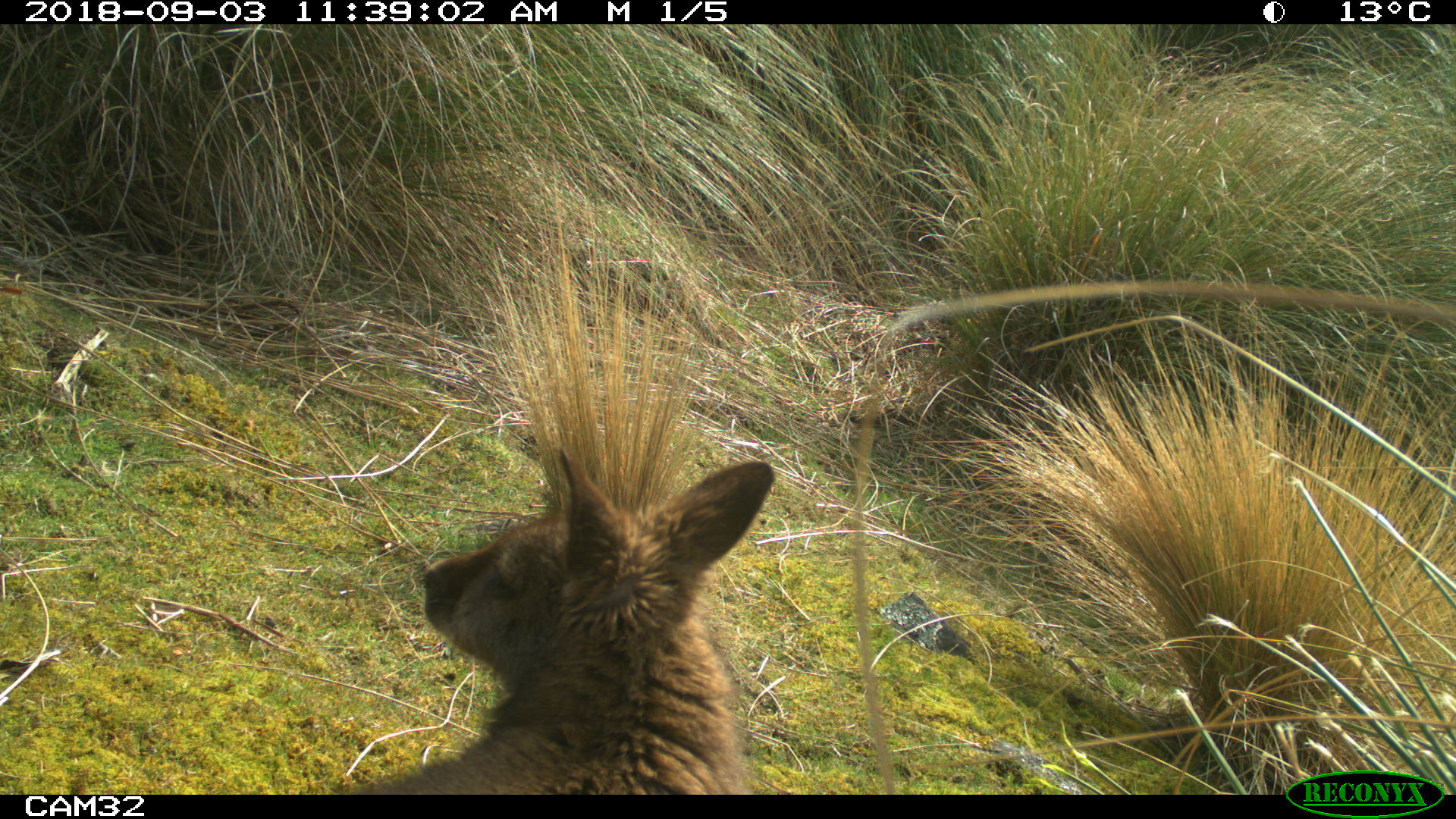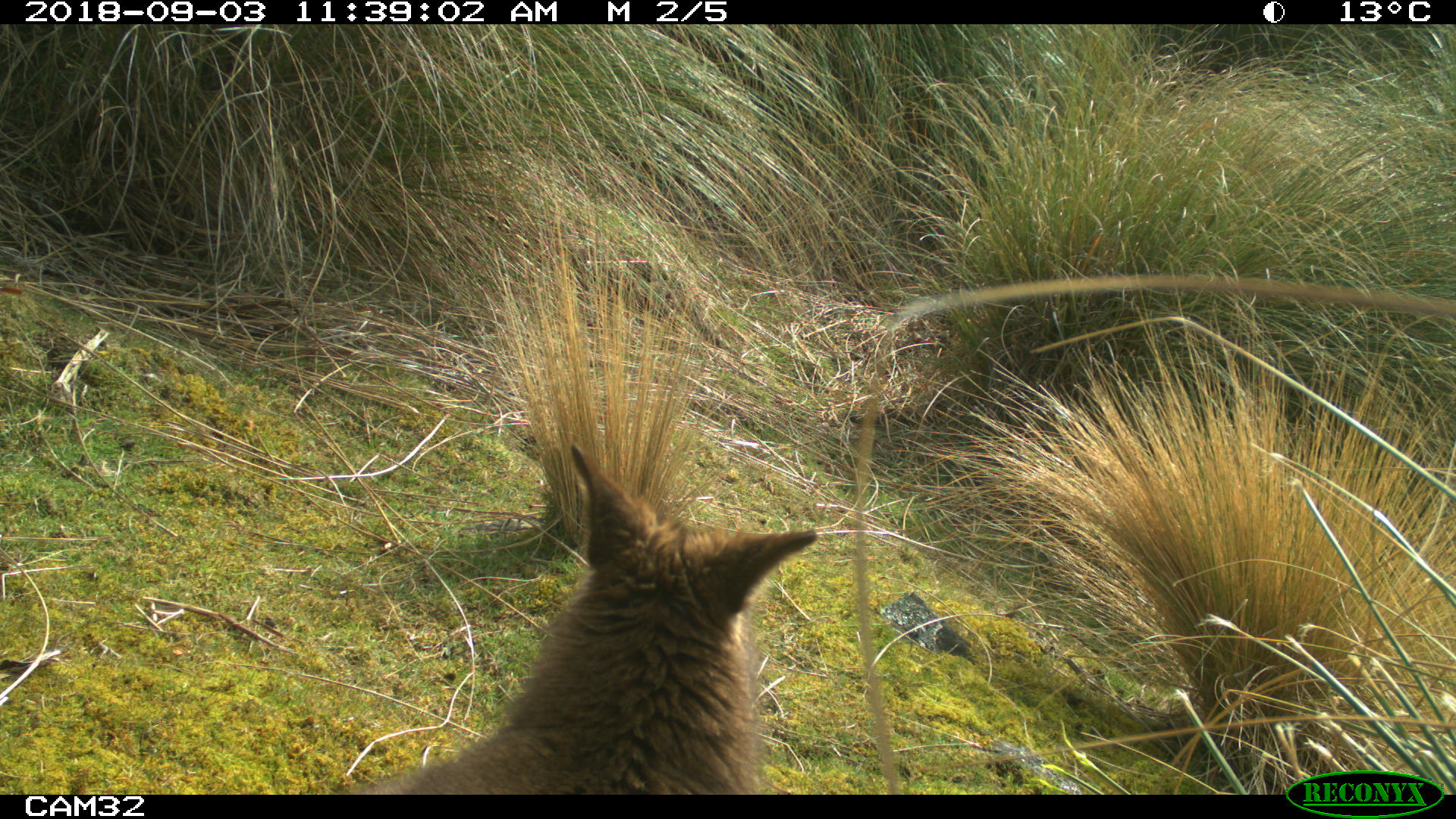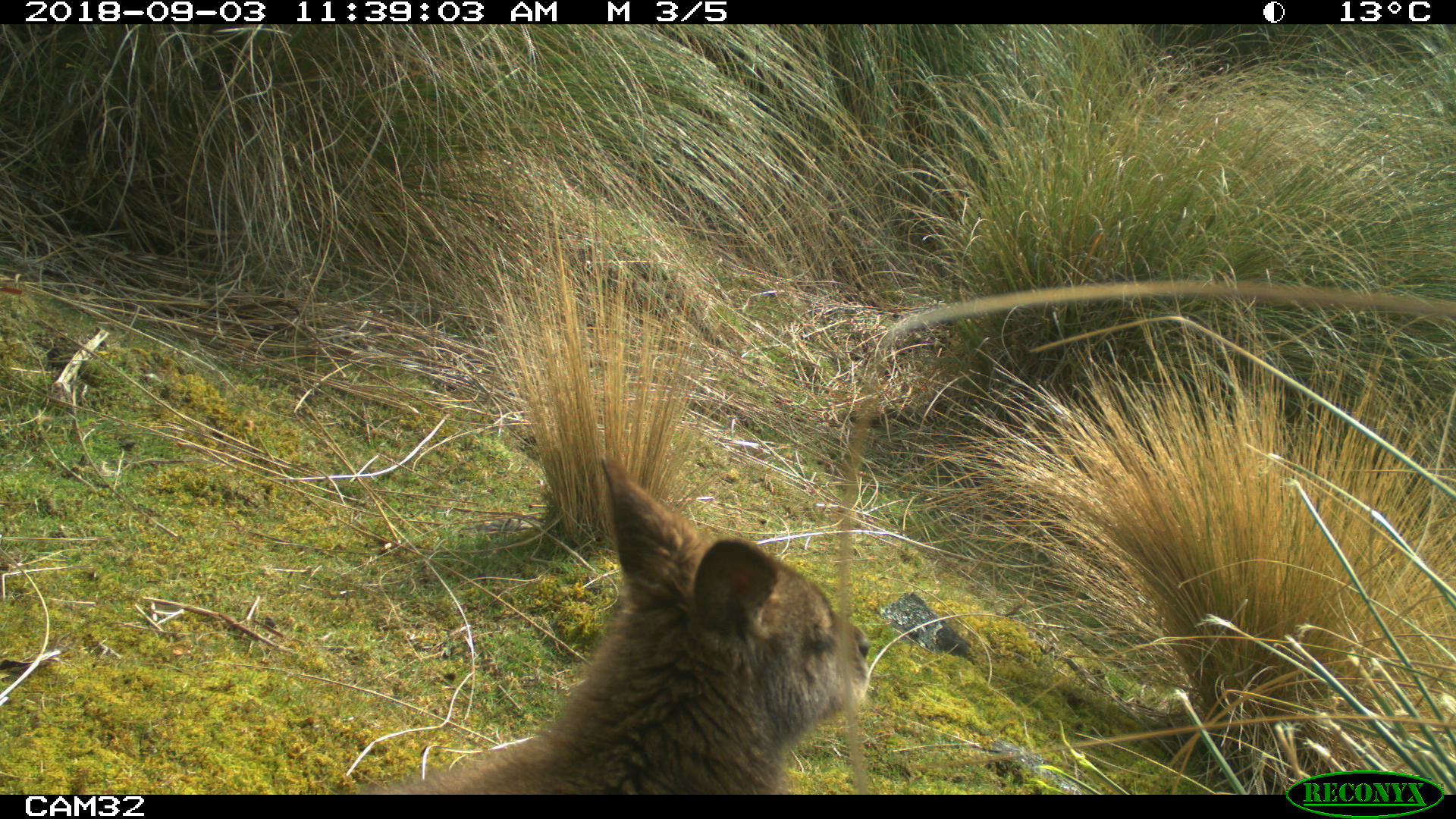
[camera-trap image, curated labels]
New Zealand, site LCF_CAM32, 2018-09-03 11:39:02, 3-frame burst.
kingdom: Animalia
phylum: Chordata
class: Mammalia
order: Diprotodontia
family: Macropodidae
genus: Notamacropus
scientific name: Notamacropus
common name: wallaby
Wallaby (Notamacropus).